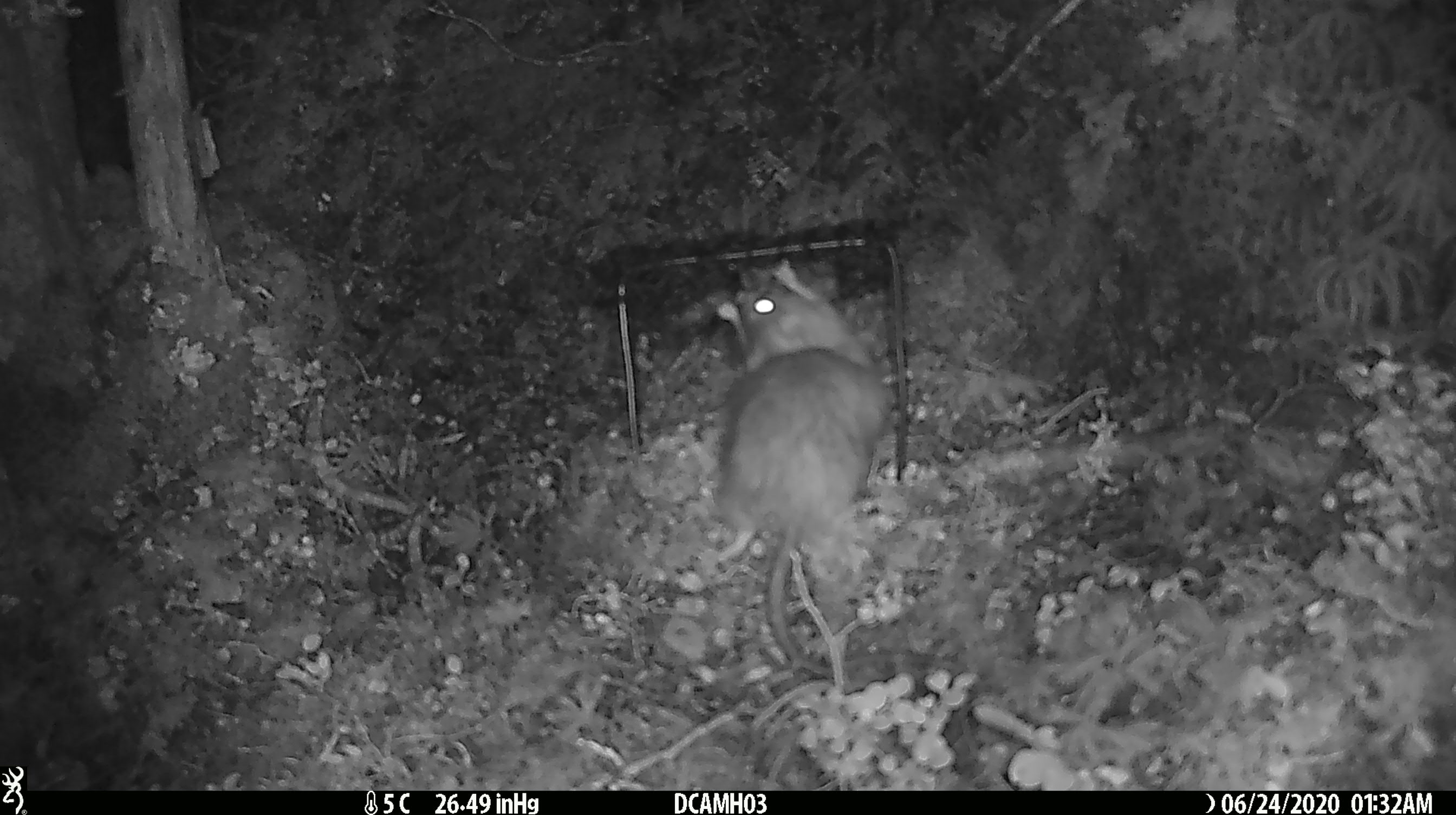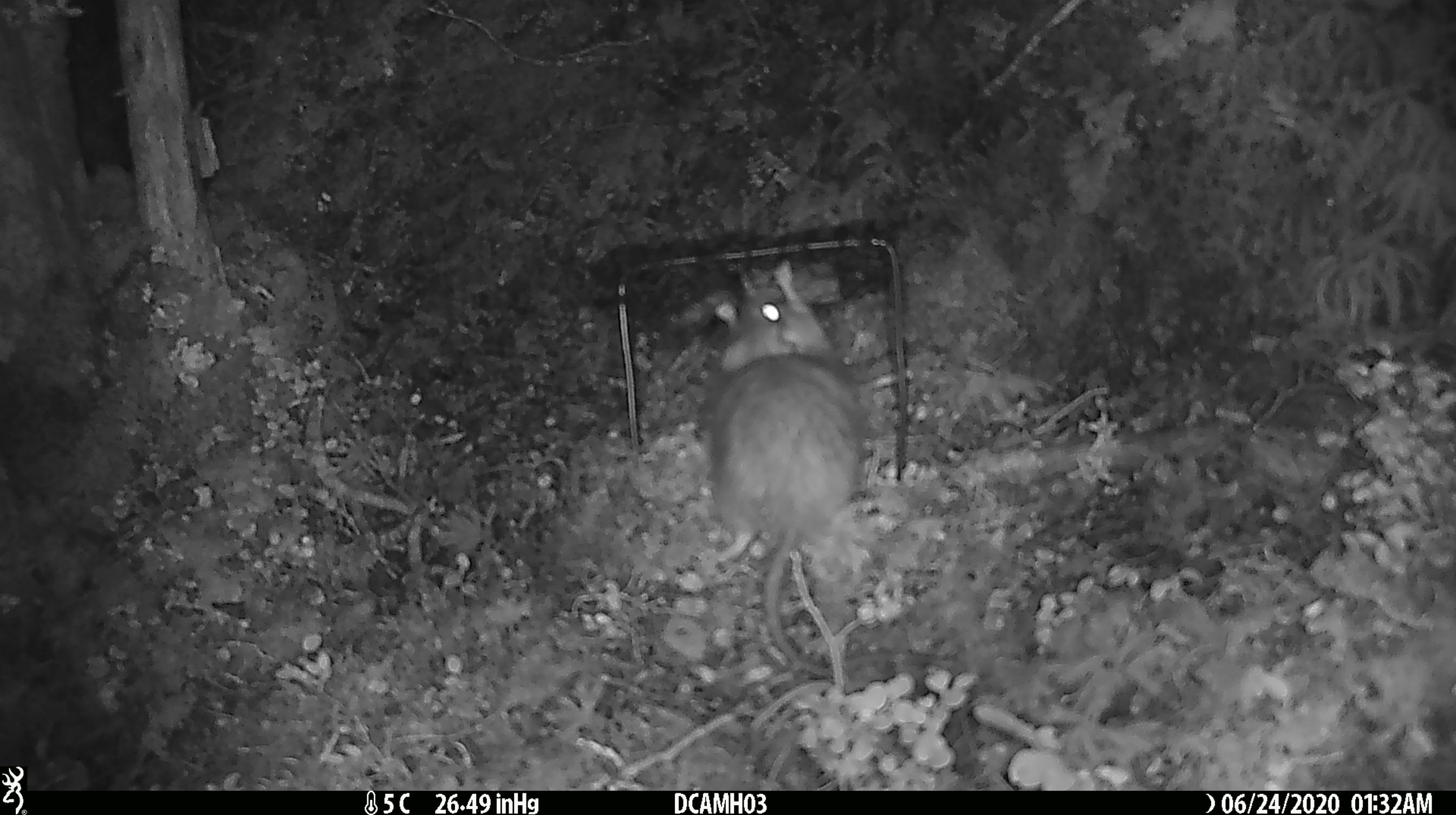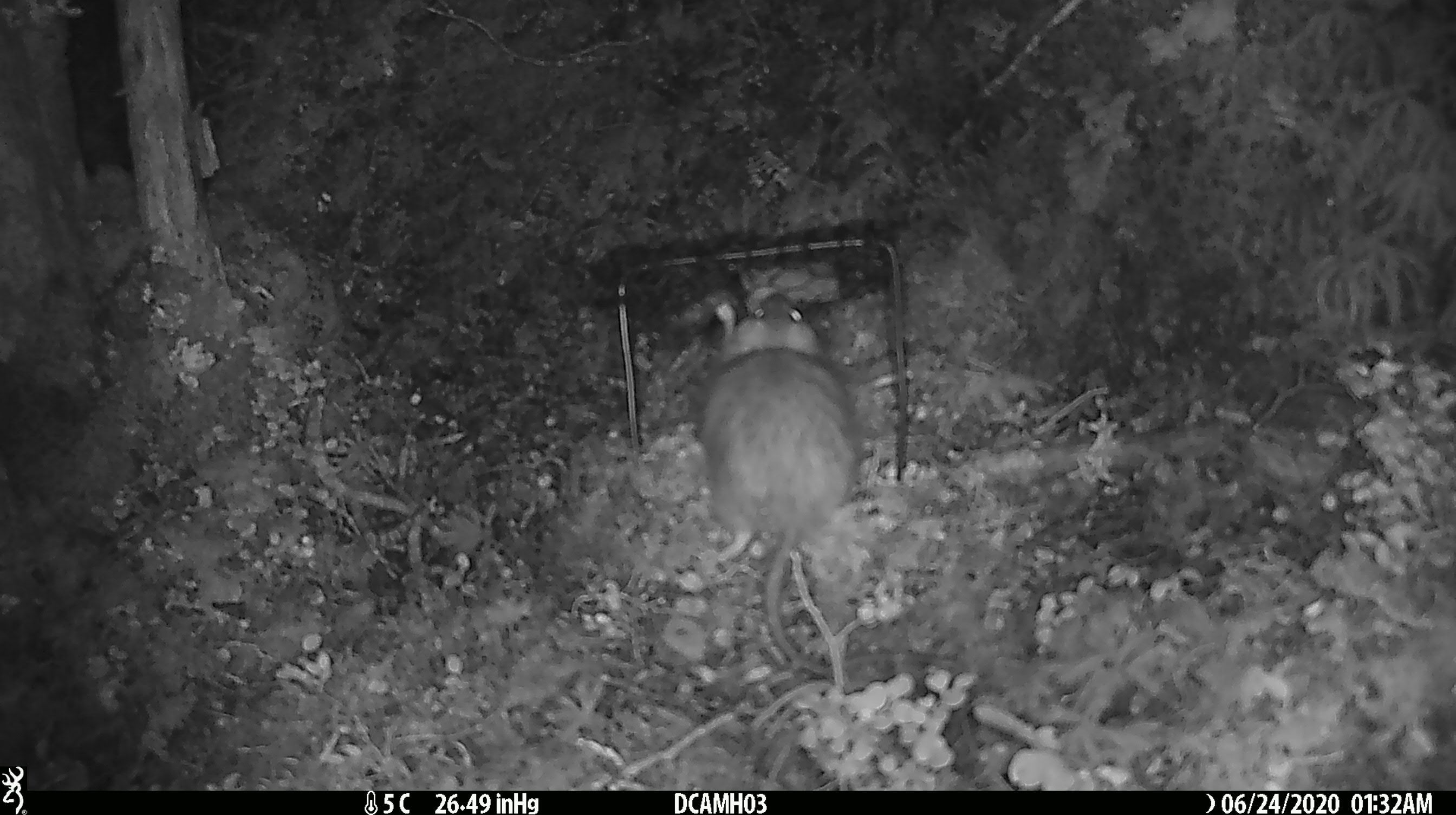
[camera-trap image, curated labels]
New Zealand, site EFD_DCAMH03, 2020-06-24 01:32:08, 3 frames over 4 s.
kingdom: Animalia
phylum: Chordata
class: Mammalia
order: Rodentia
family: Muridae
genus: Rattus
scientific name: Rattus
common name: rat